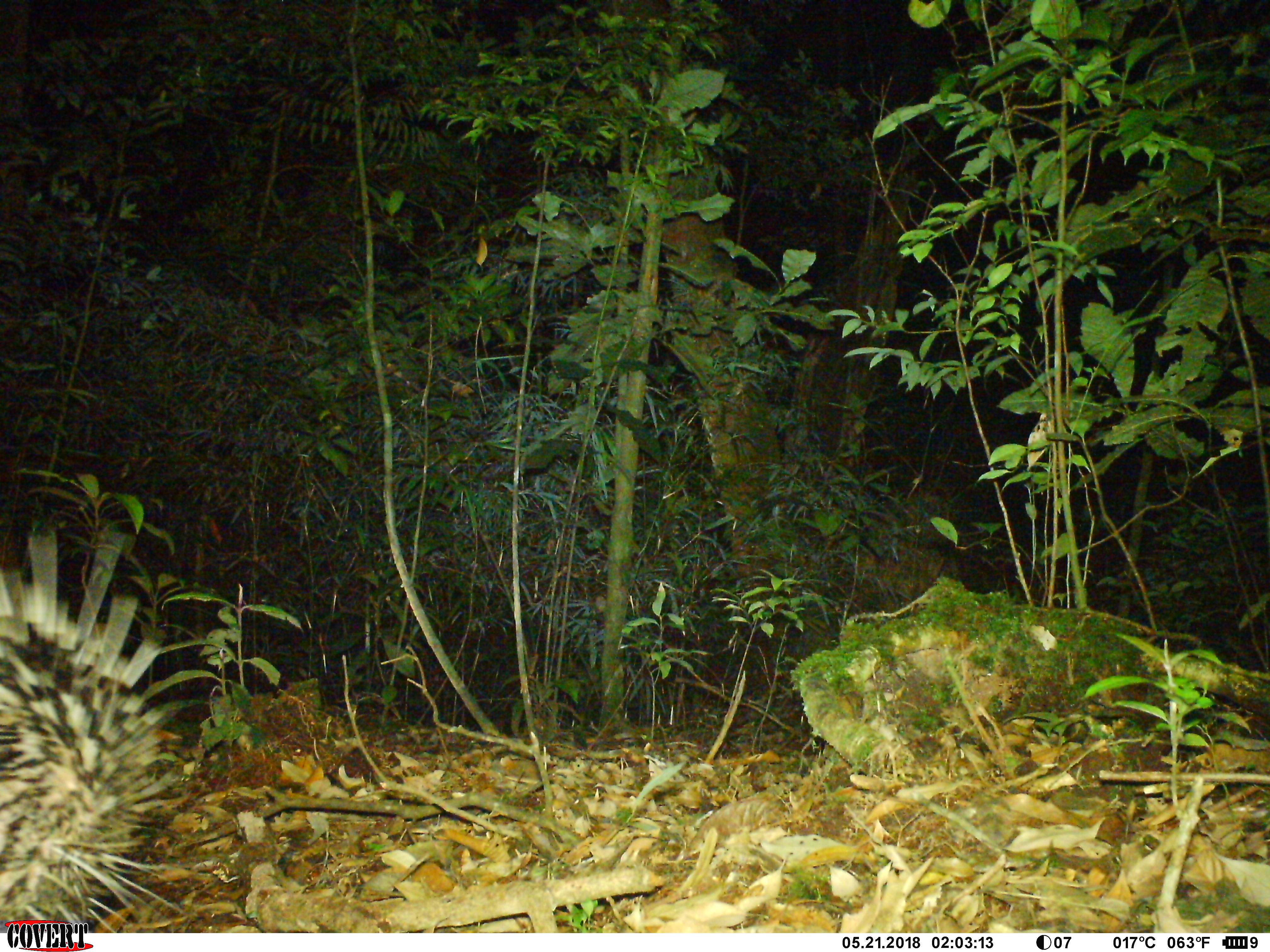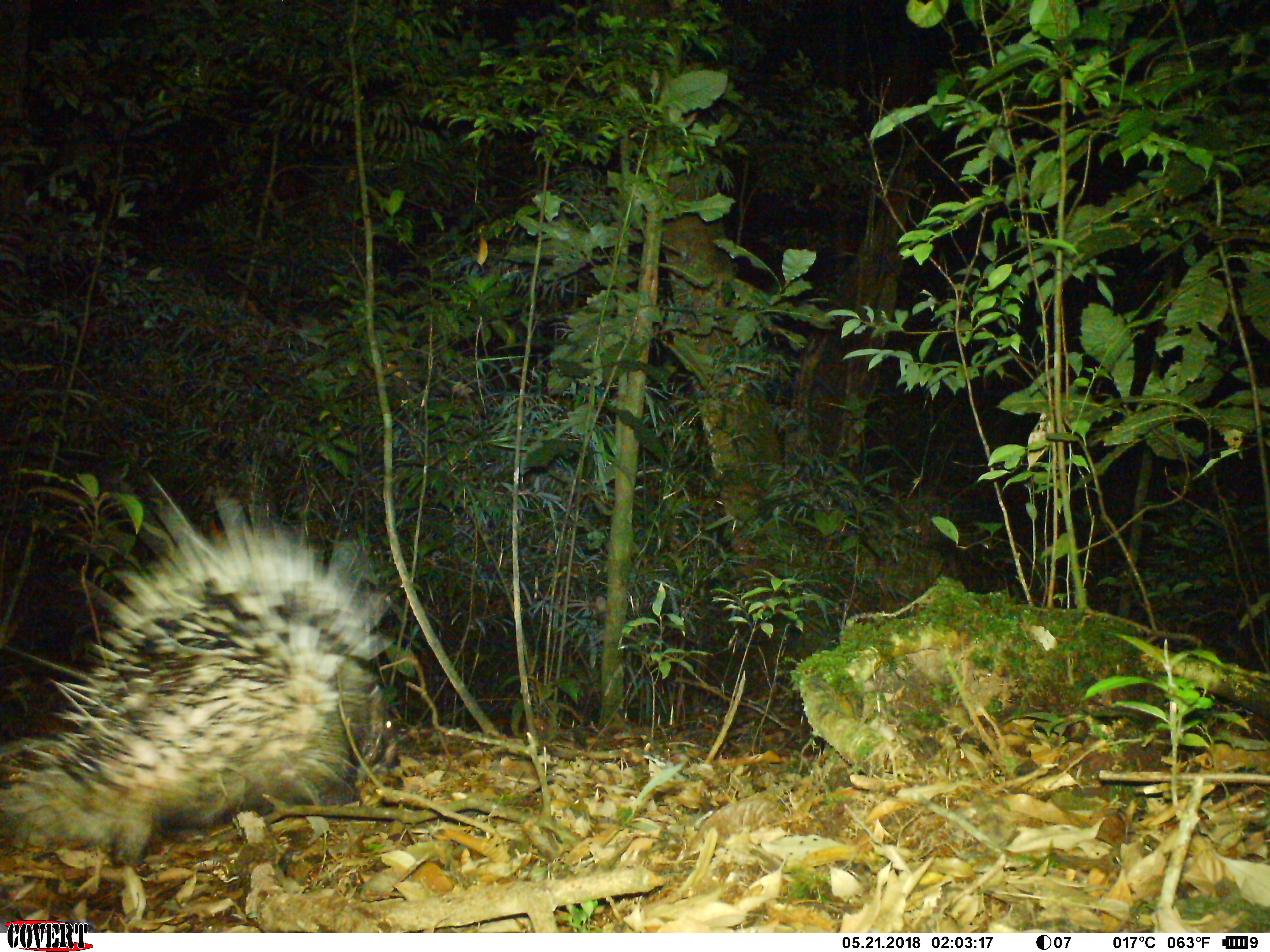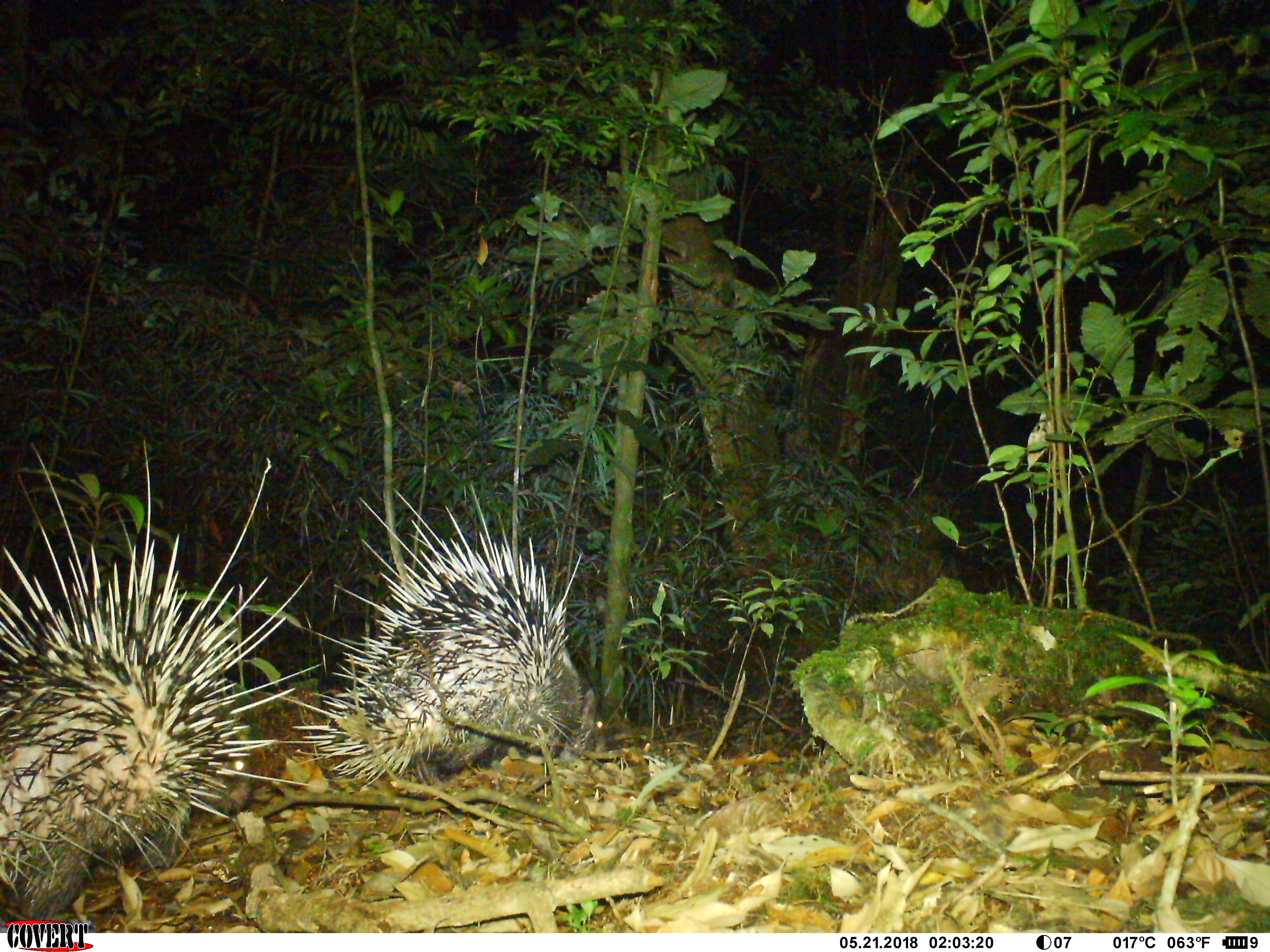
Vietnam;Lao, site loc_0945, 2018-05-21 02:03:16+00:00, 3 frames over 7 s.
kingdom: Animalia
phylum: Chordata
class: Mammalia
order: Rodentia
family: Hystricidae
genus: Hystrix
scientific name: Hystrix brachyura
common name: malayan porcupine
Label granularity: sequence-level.